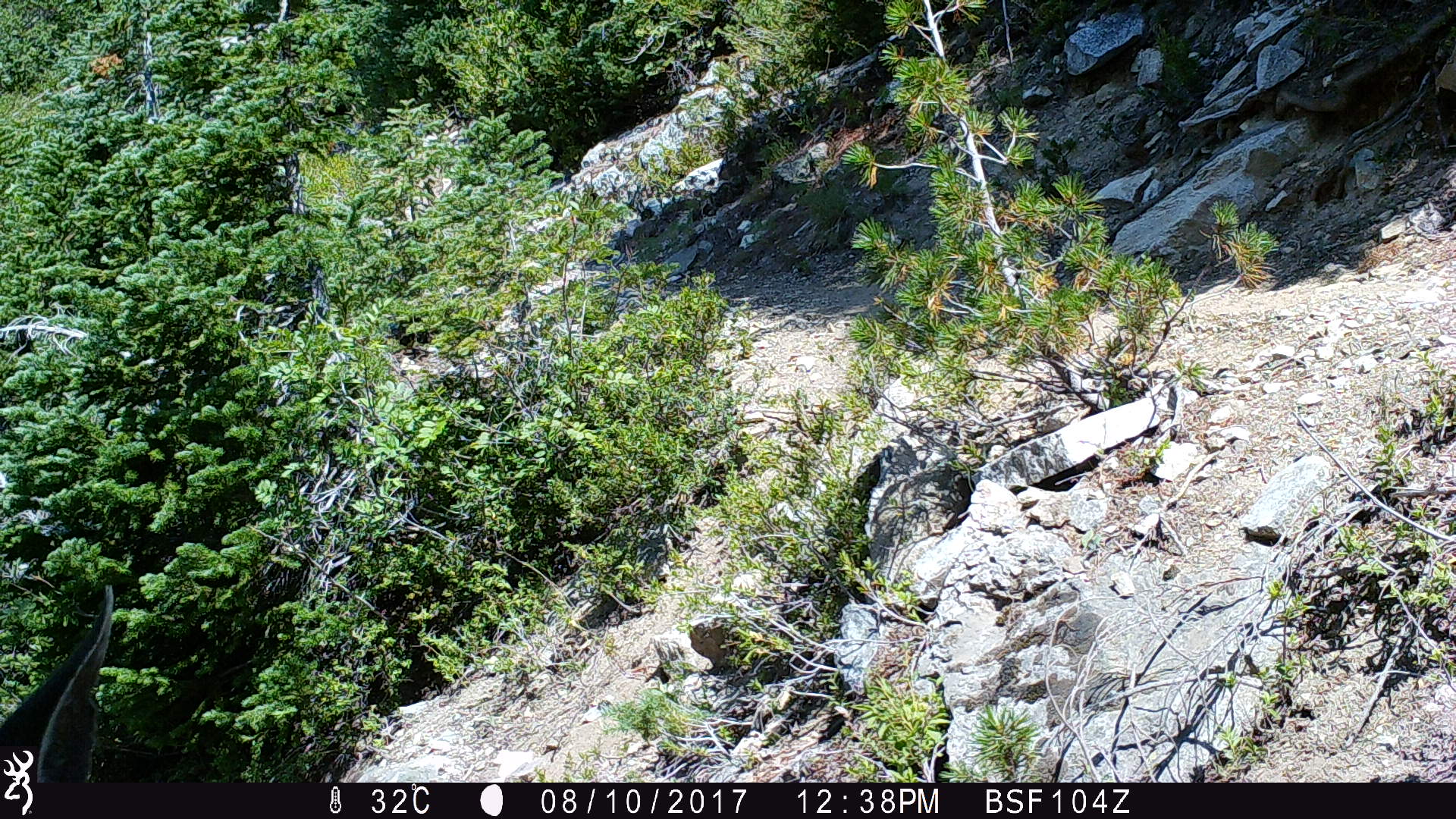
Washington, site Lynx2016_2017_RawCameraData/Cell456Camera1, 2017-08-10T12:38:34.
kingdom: Animalia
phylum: Chordata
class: Mammalia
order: Artiodactyla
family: Cervidae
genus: Odocoileus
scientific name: Odocoileus hemionus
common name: mule deer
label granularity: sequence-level